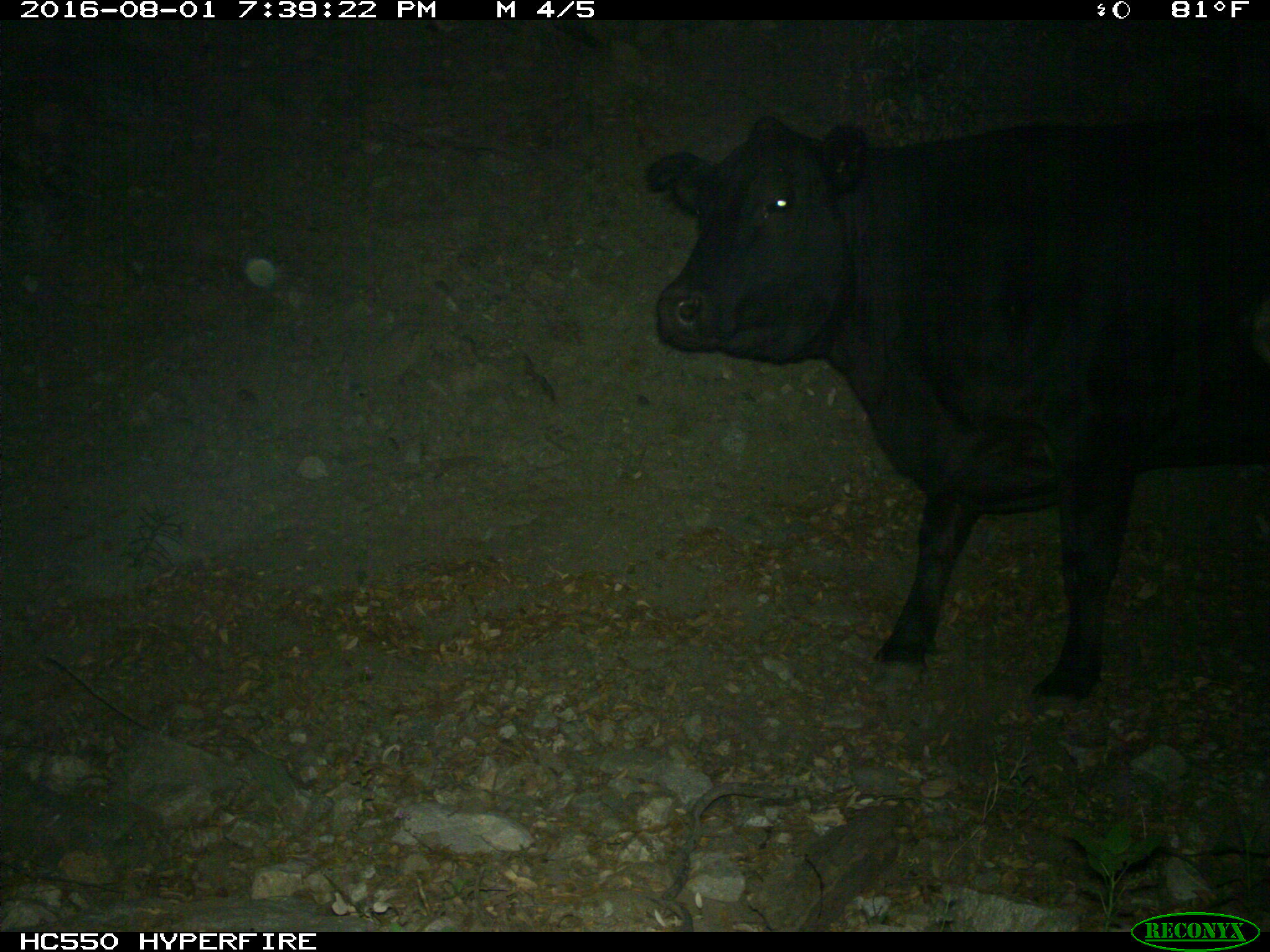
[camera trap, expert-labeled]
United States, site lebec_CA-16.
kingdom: Animalia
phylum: Chordata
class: Mammalia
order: Artiodactyla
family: Bovidae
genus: Bos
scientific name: Bos taurus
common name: domestic cow